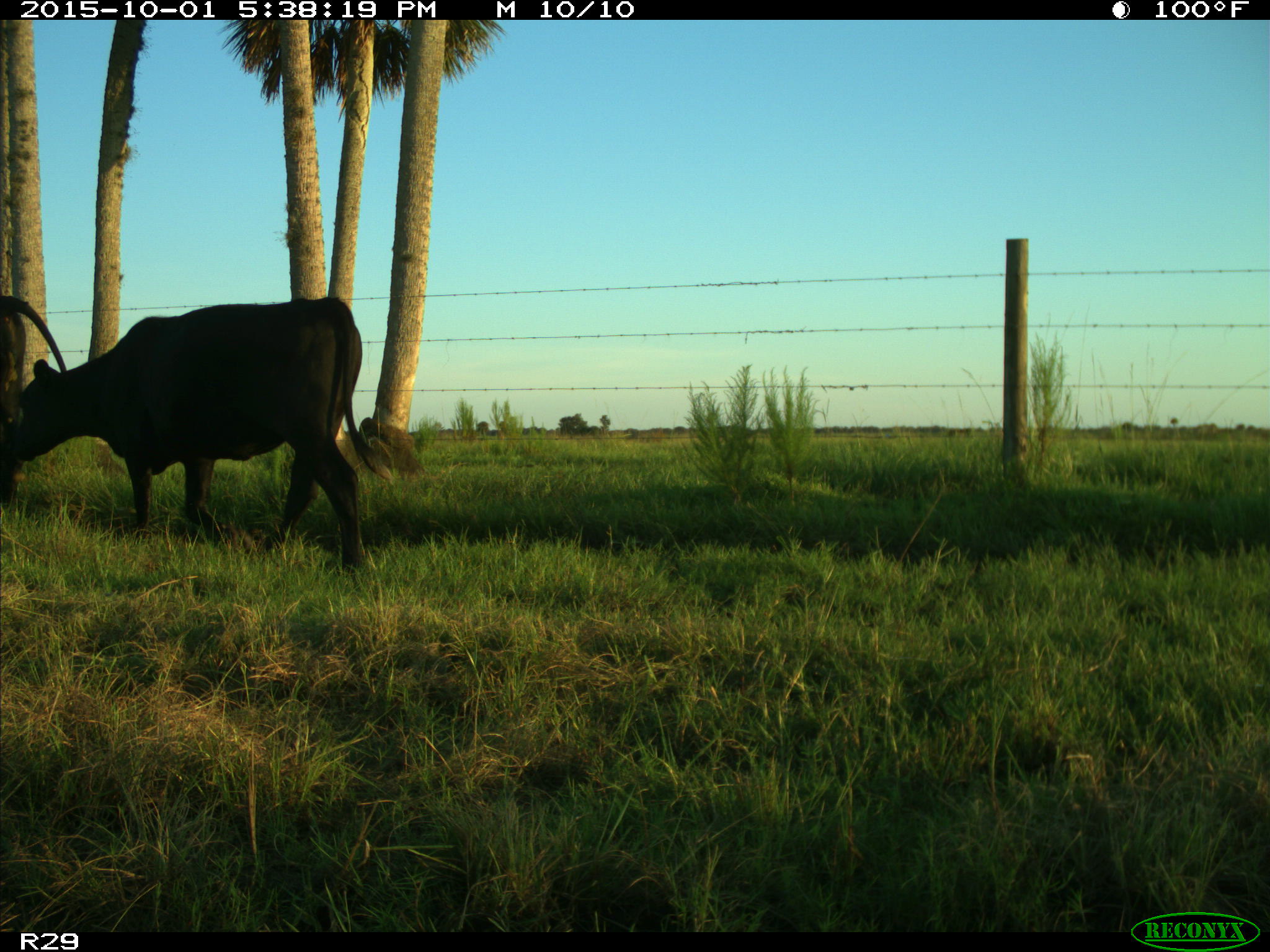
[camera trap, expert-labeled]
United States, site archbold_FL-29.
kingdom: Animalia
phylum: Chordata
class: Mammalia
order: Artiodactyla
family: Bovidae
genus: Bos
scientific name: Bos taurus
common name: domestic cow